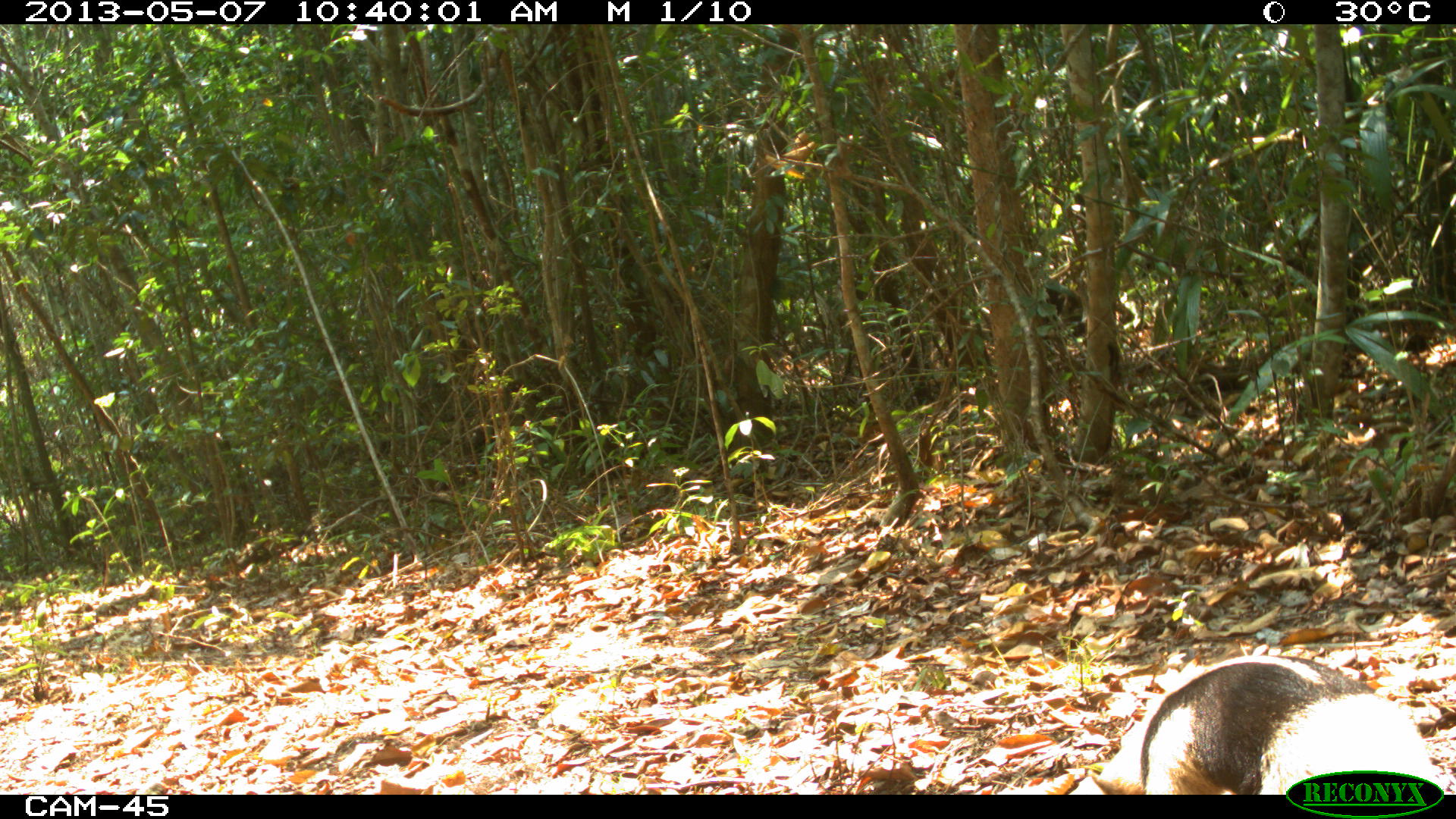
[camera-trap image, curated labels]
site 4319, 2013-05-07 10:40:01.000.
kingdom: Animalia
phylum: Chordata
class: Mammalia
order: Pilosa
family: Myrmecophagidae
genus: Tamandua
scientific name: Tamandua mexicana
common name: northern tamandua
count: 1